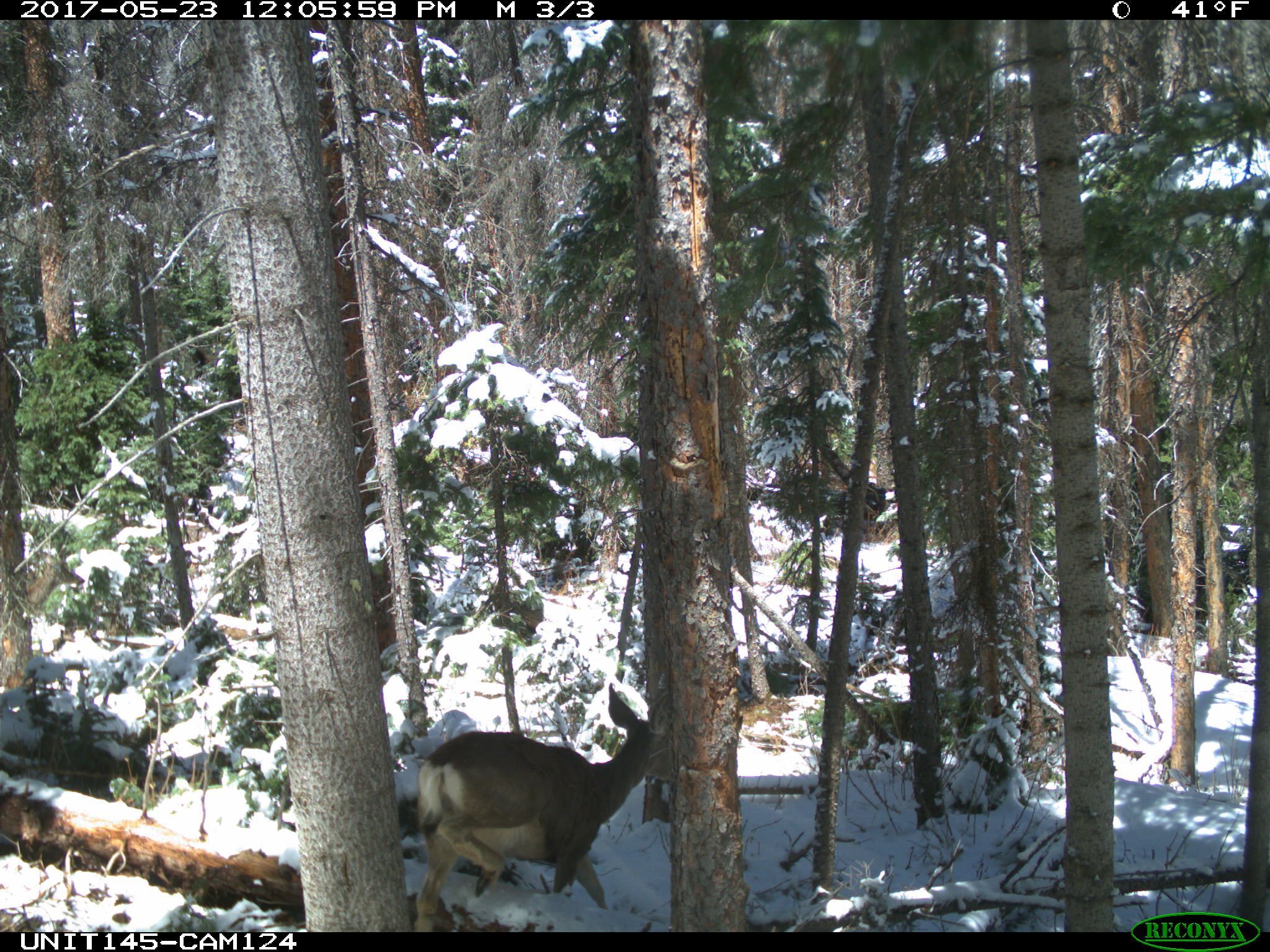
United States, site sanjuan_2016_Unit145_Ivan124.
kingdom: Animalia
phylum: Chordata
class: Mammalia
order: Artiodactyla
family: Cervidae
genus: Odocoileus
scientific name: Odocoileus hemionus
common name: mule deer